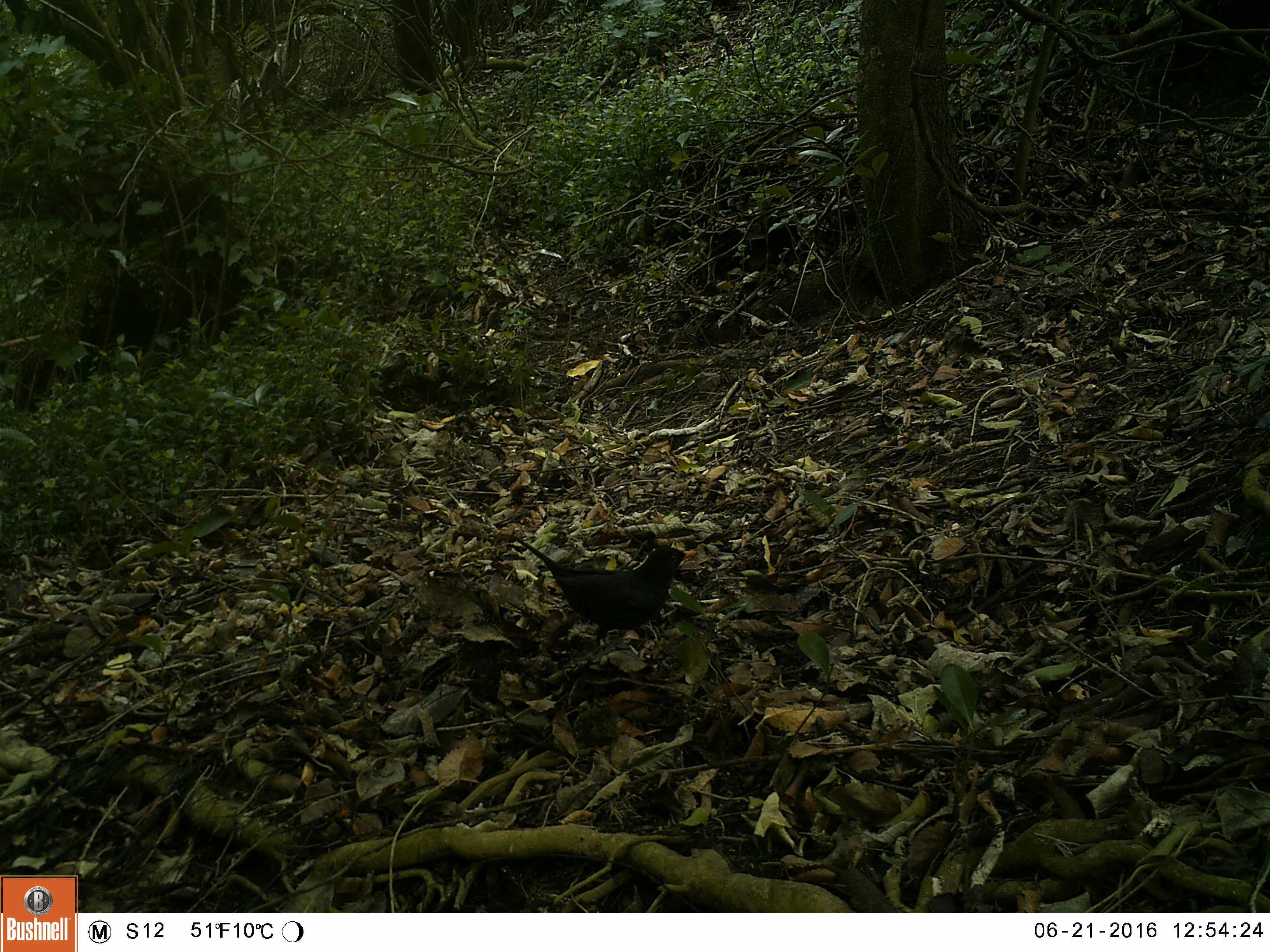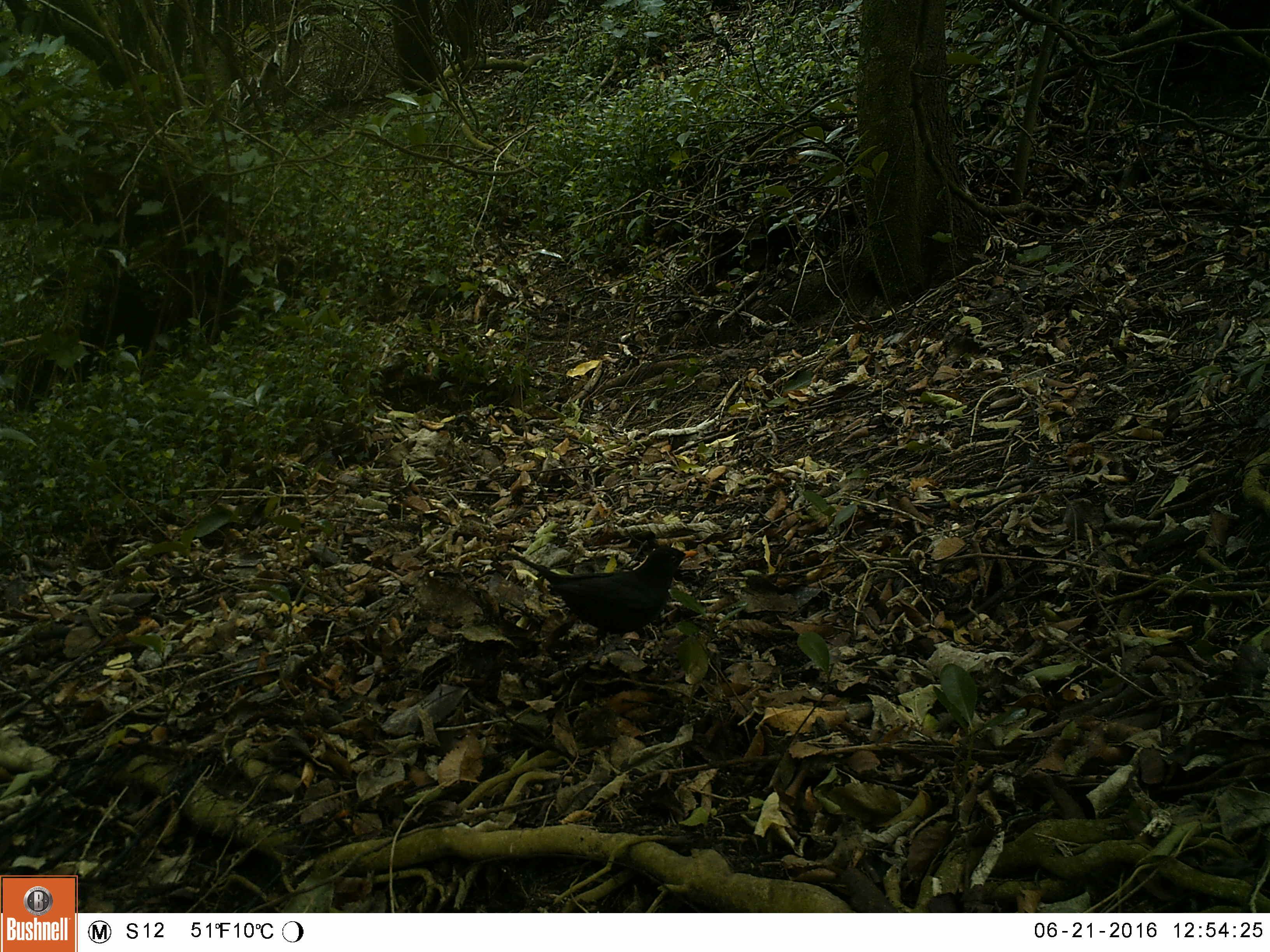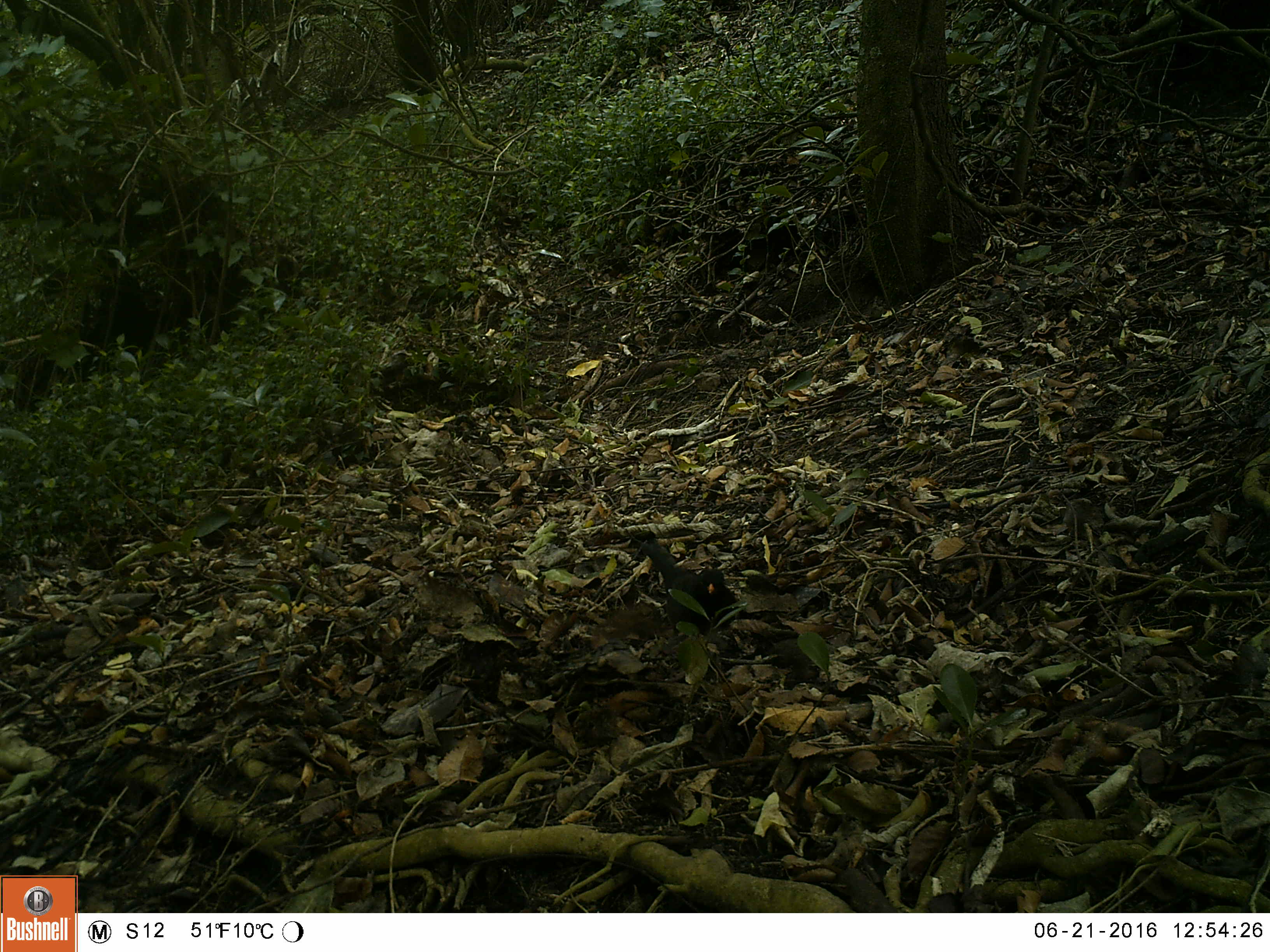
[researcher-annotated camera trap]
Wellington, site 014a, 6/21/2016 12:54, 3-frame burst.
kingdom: Animalia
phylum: Chordata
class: Aves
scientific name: Aves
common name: bird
Bird (Aves).